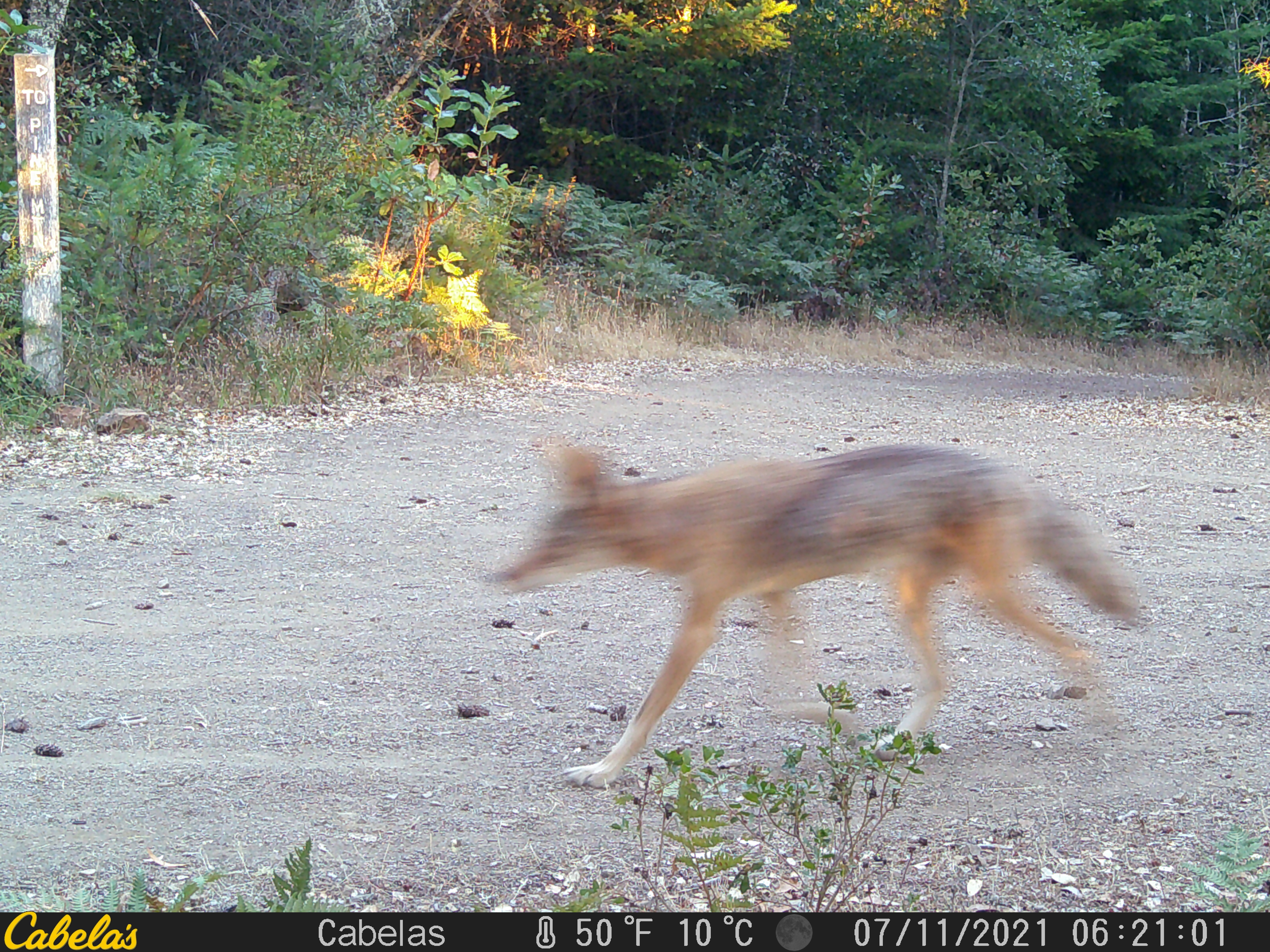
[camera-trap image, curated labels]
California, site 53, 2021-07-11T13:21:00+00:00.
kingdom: Animalia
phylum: Chordata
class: Mammalia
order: Carnivora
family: Canidae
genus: Canis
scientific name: Canis latrans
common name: coyote